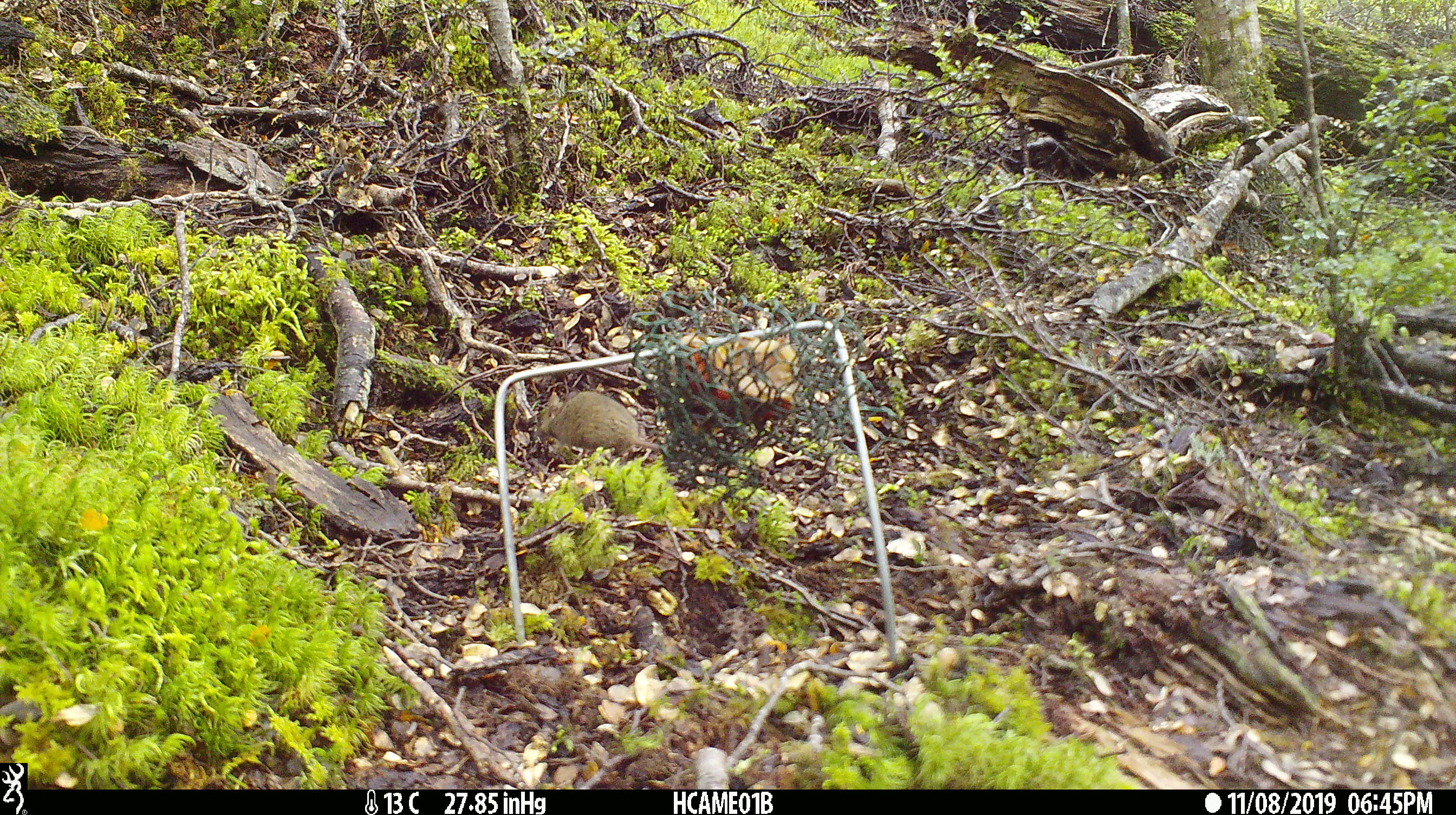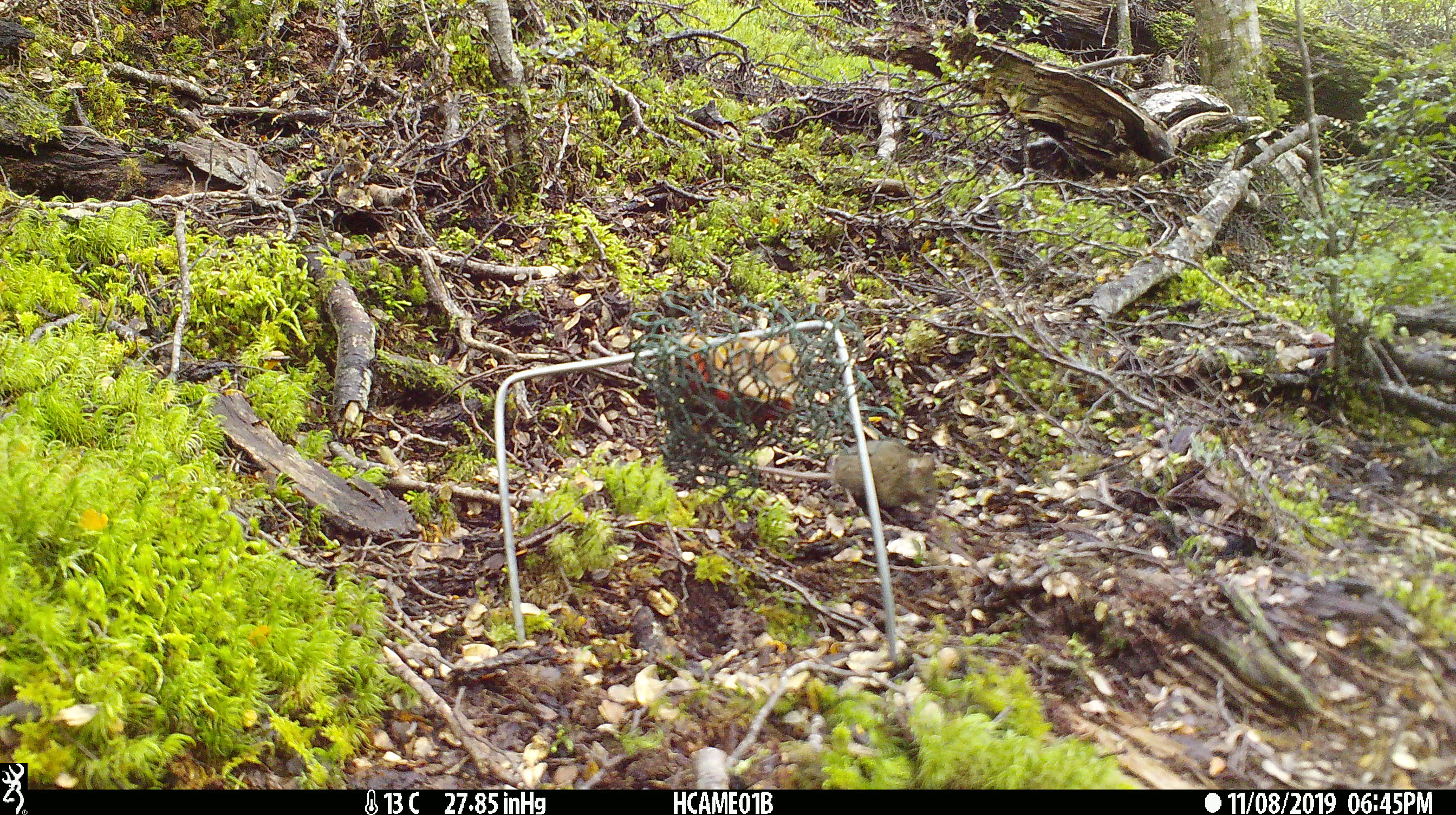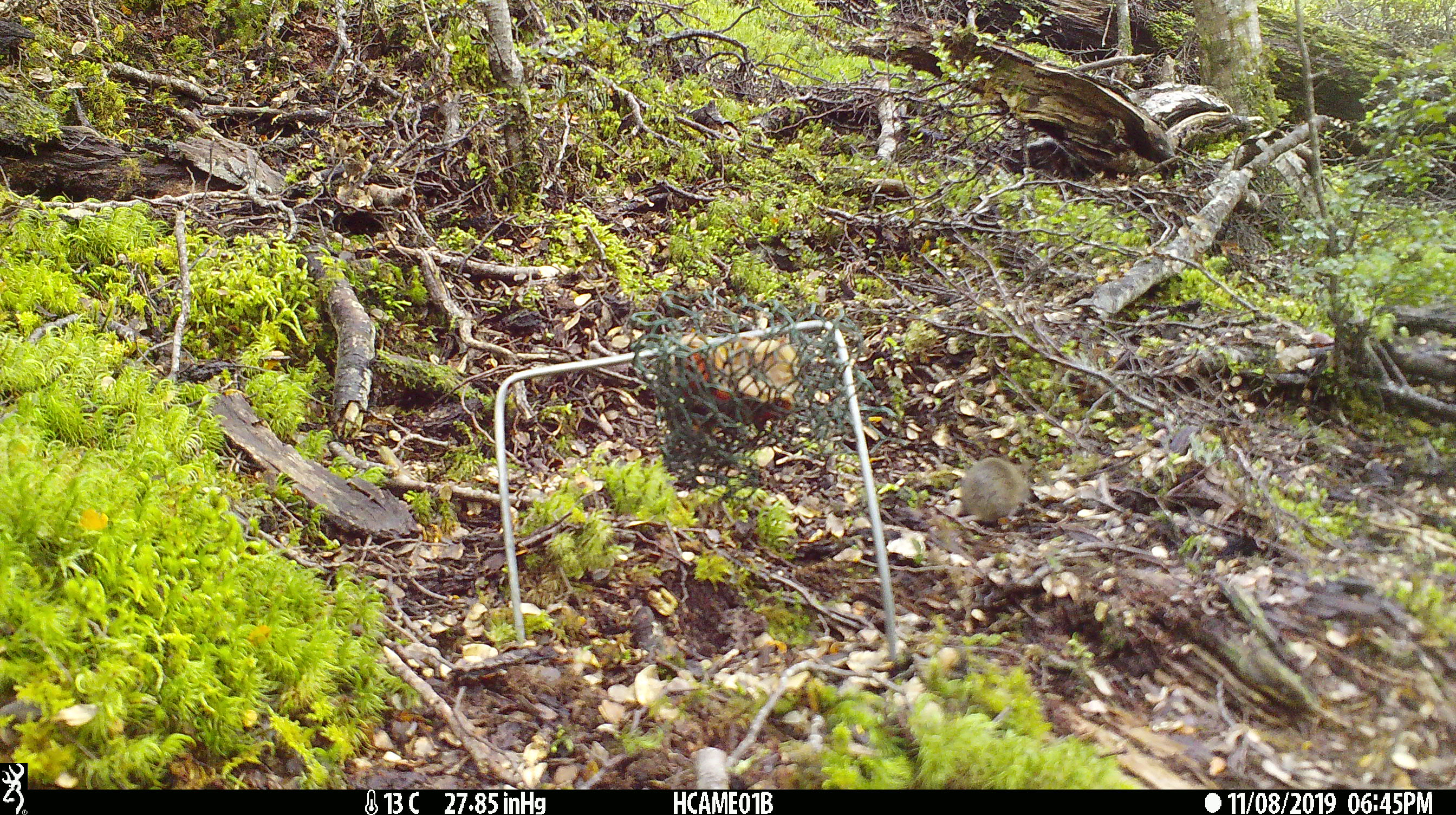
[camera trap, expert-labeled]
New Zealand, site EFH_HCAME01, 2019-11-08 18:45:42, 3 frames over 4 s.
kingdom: Animalia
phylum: Chordata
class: Mammalia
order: Rodentia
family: Muridae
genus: Mus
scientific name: Mus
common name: mouse